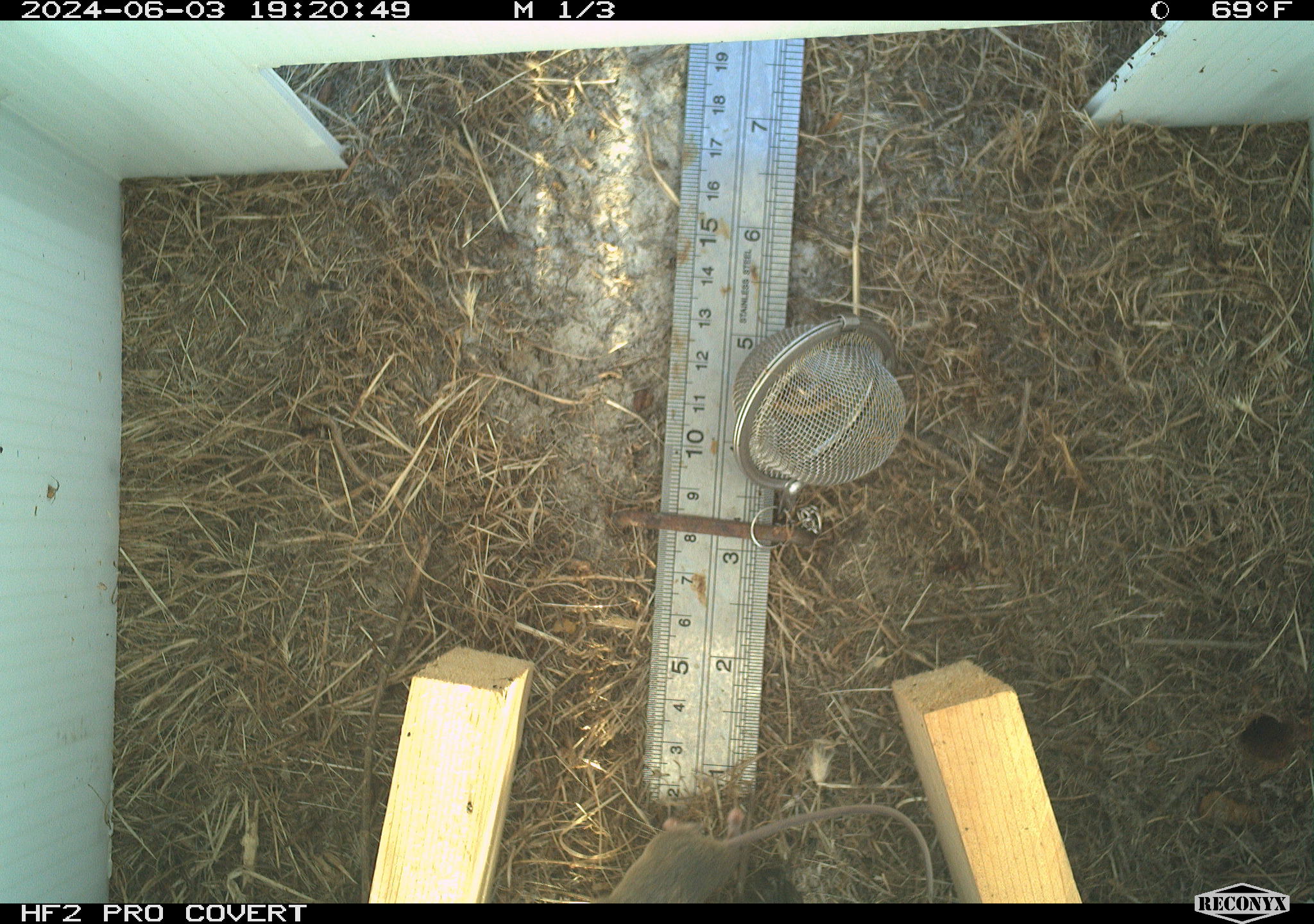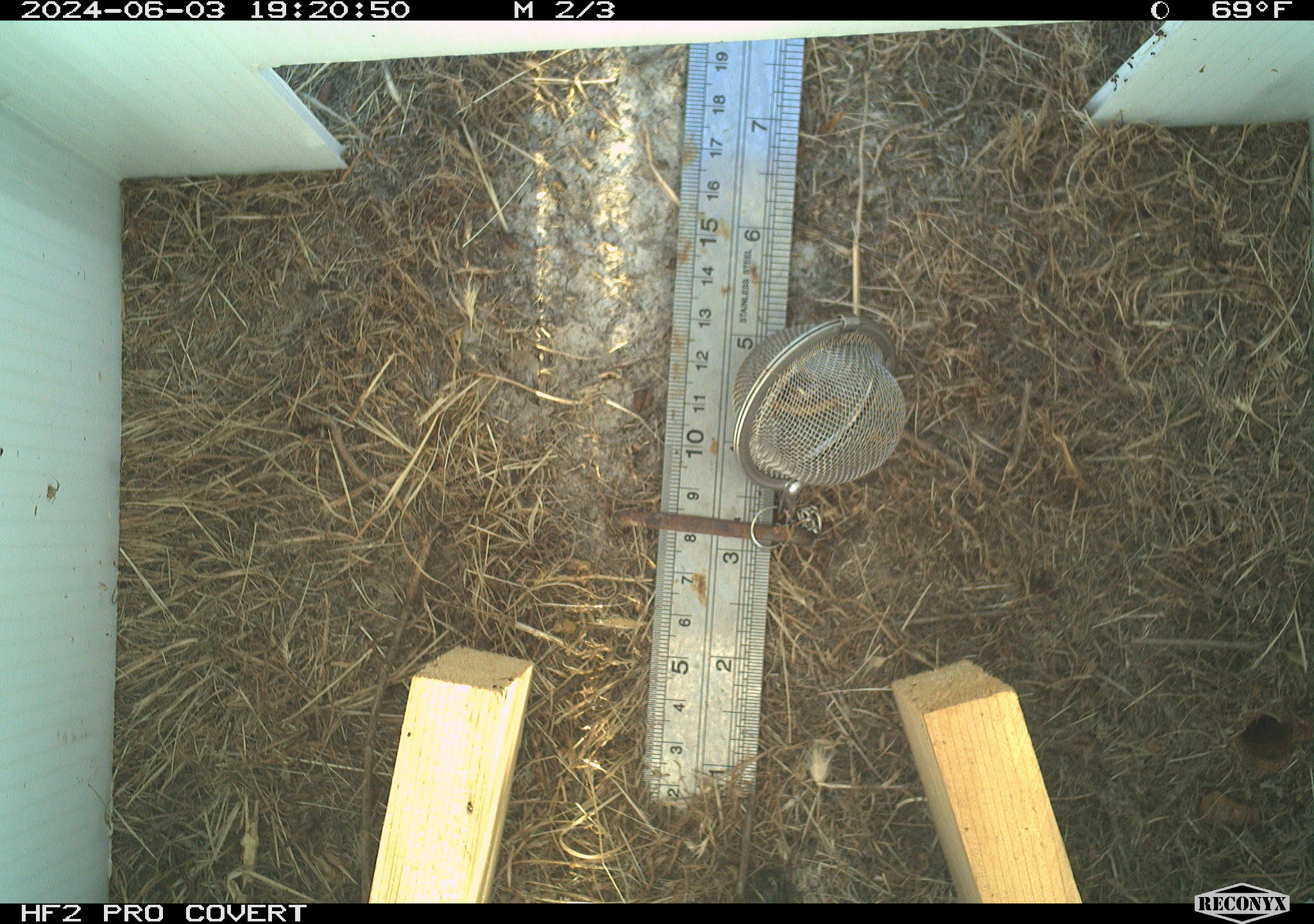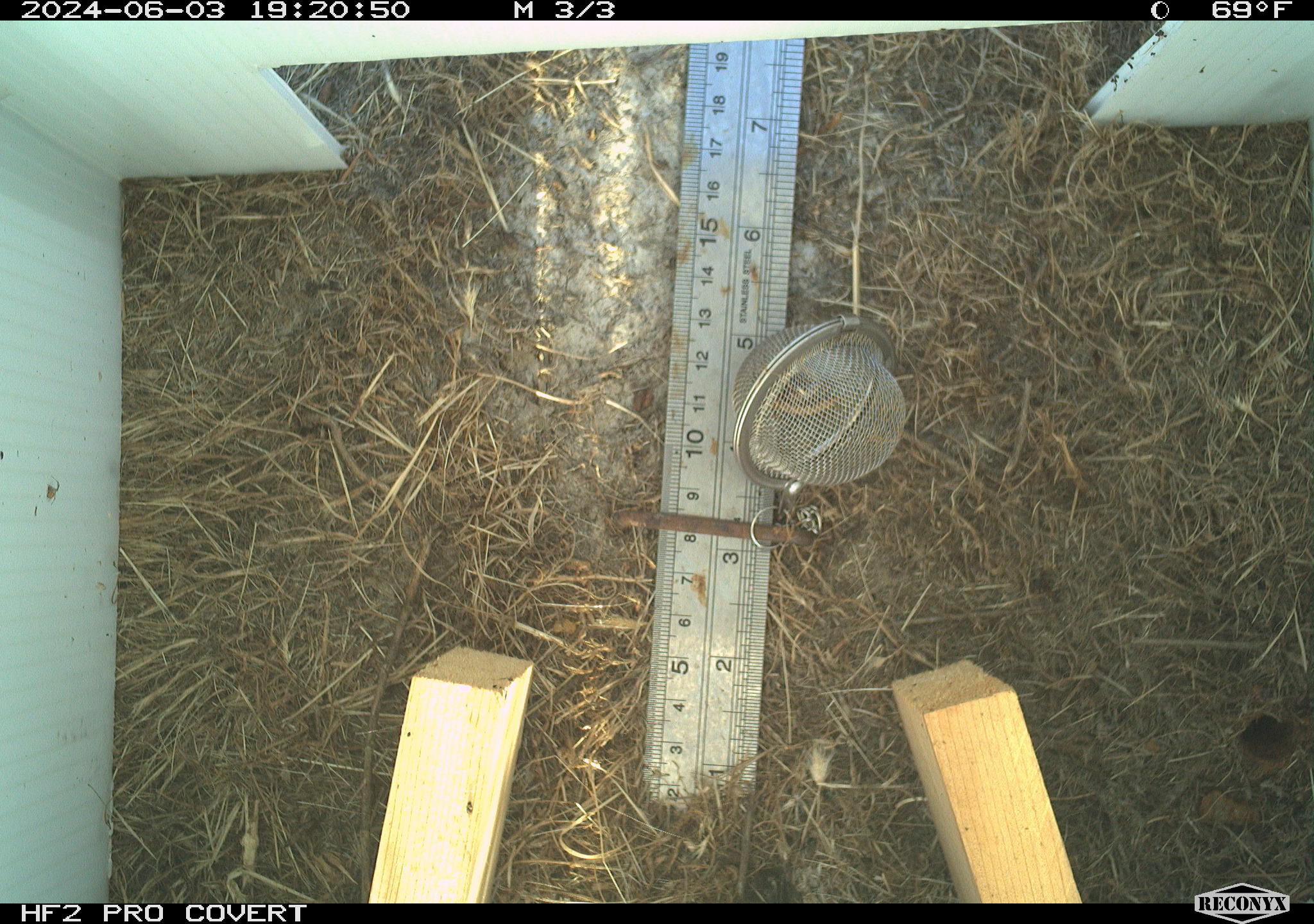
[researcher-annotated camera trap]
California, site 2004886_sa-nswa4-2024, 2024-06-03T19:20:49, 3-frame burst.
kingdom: Animalia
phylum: Chordata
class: Mammalia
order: Rodentia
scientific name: Rodentia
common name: mouse species